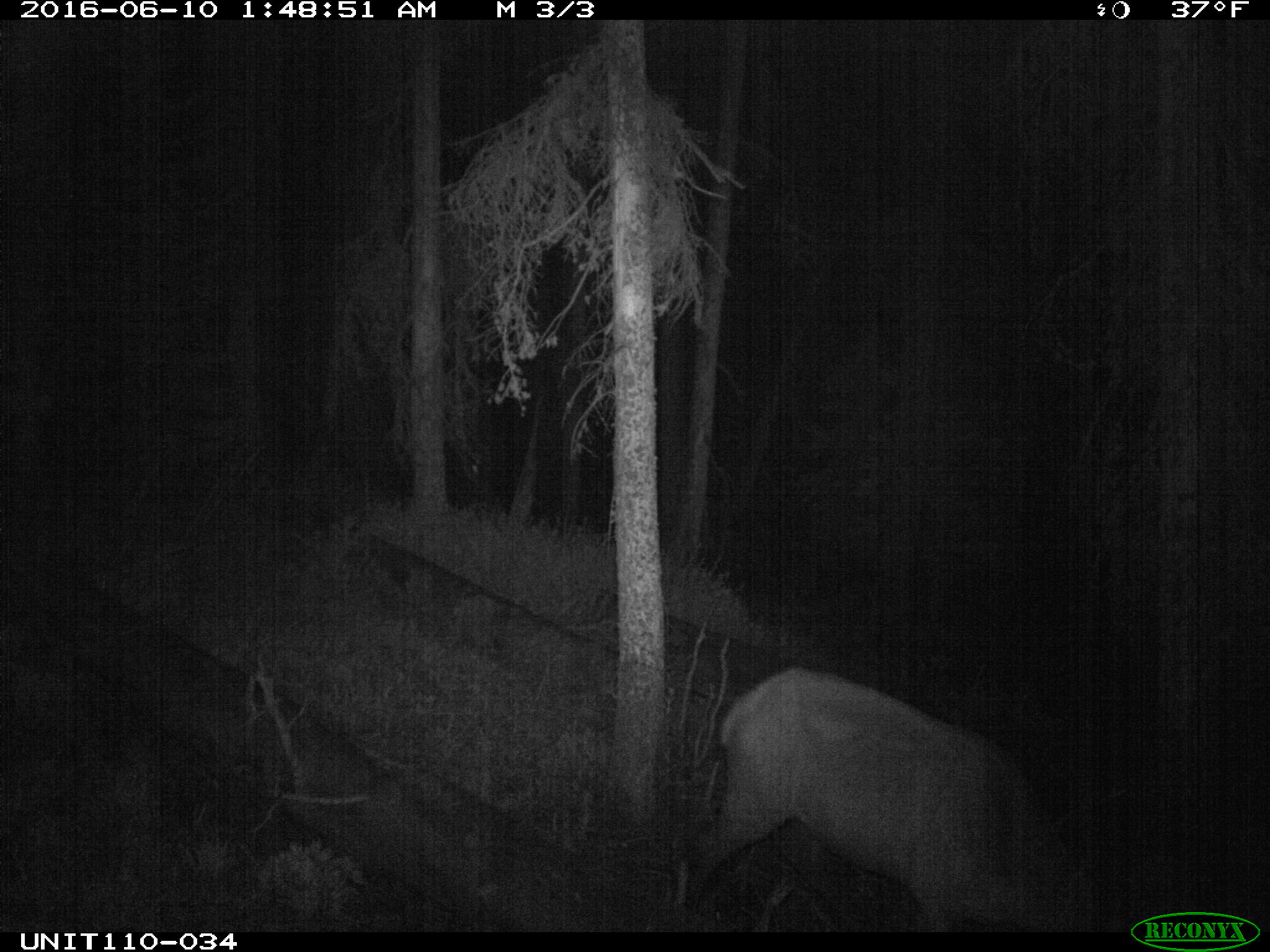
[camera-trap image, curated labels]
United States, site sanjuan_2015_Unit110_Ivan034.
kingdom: Animalia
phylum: Chordata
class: Mammalia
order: Artiodactyla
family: Cervidae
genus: Cervus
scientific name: Cervus elaphus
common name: red deer